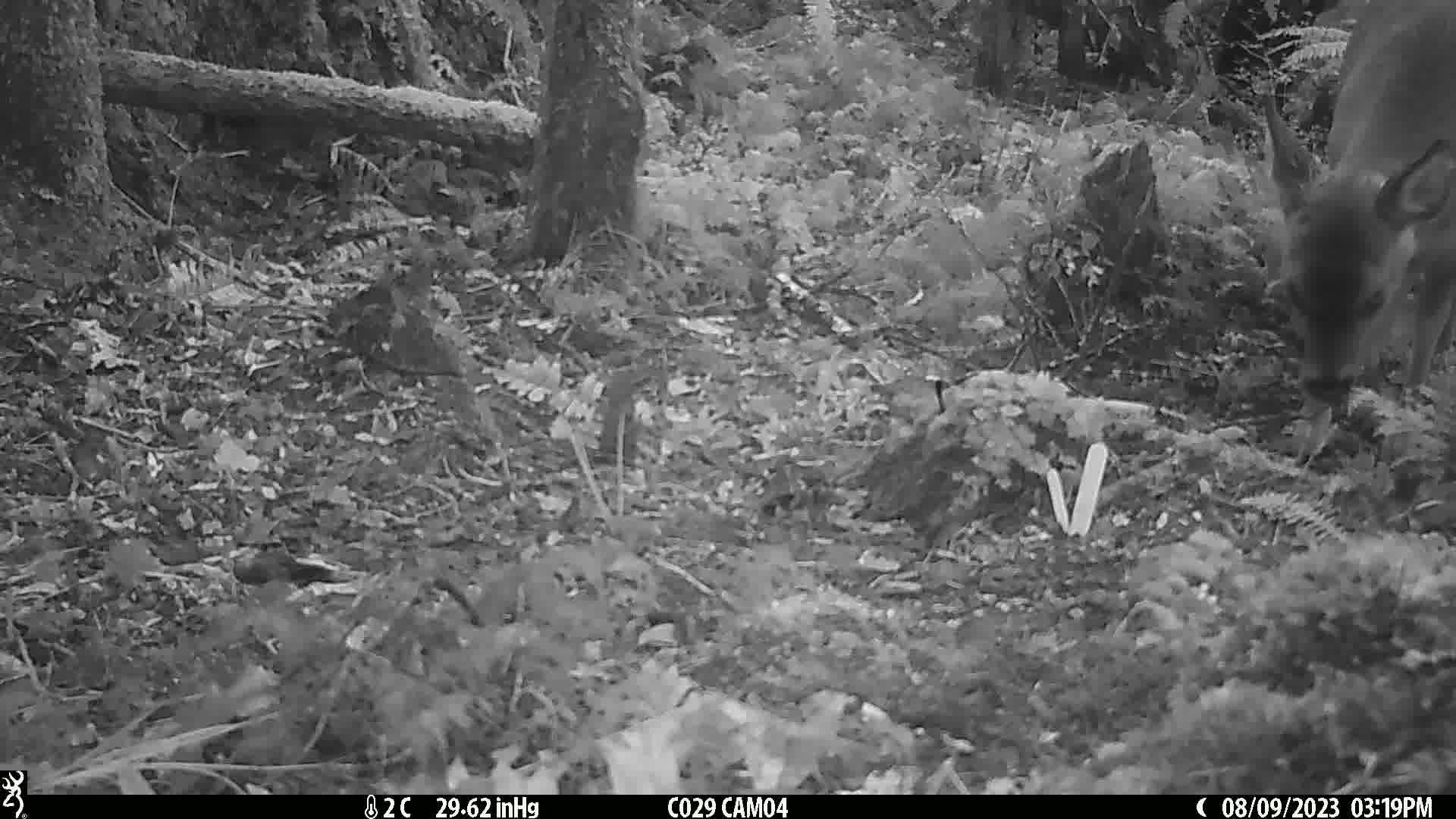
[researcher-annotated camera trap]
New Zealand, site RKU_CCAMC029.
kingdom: Animalia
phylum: Chordata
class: Mammalia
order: Artiodactyla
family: Cervidae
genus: Odocoileus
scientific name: Odocoileus virginianus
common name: white-tailed deer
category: white tailed deer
White tailed deer (white-tailed deer) (Odocoileus virginianus).